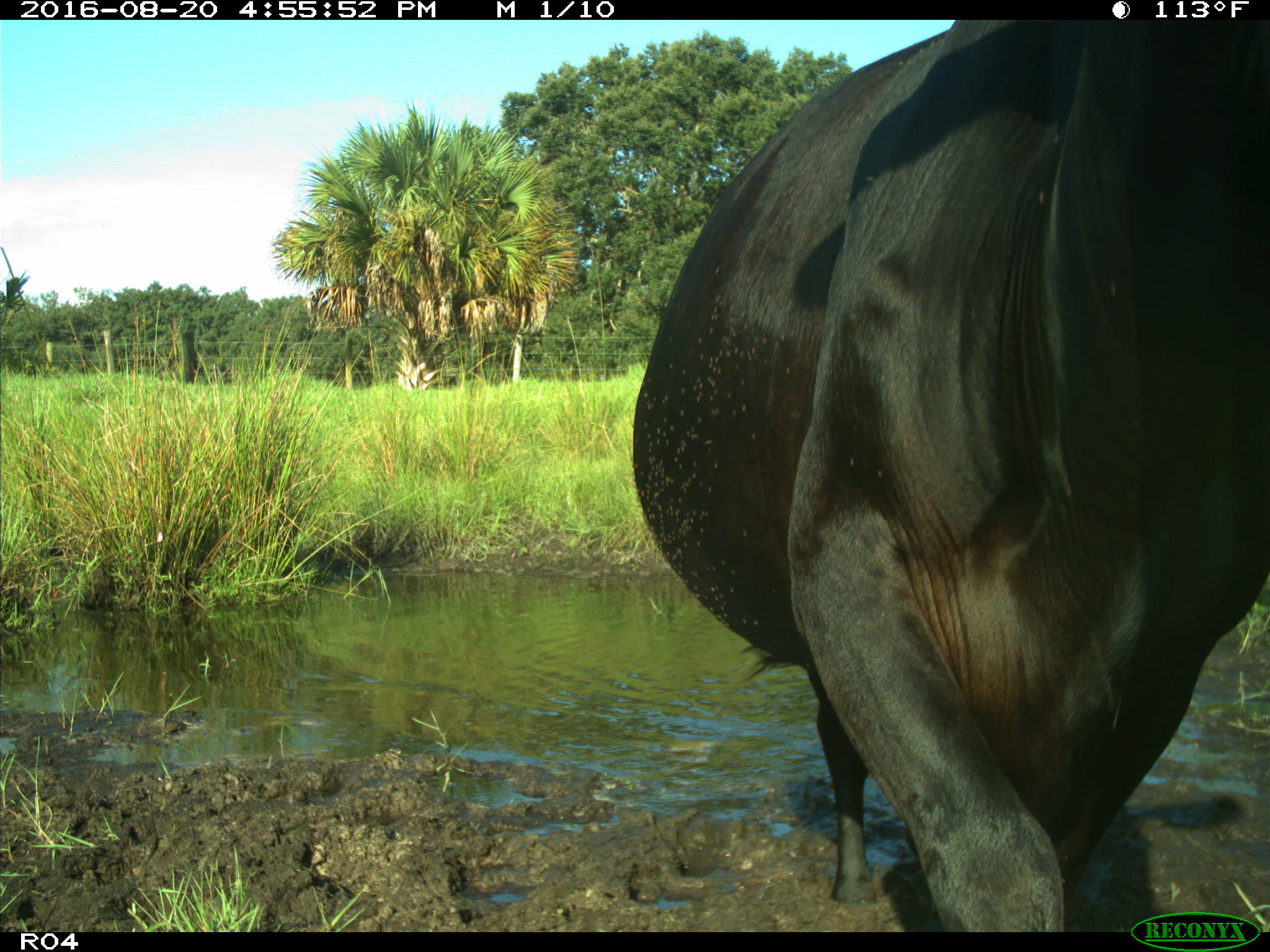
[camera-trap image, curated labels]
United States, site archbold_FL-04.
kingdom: Animalia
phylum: Chordata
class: Mammalia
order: Artiodactyla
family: Bovidae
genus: Bos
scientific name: Bos taurus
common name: domestic cow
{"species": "Bos taurus (domestic cow)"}